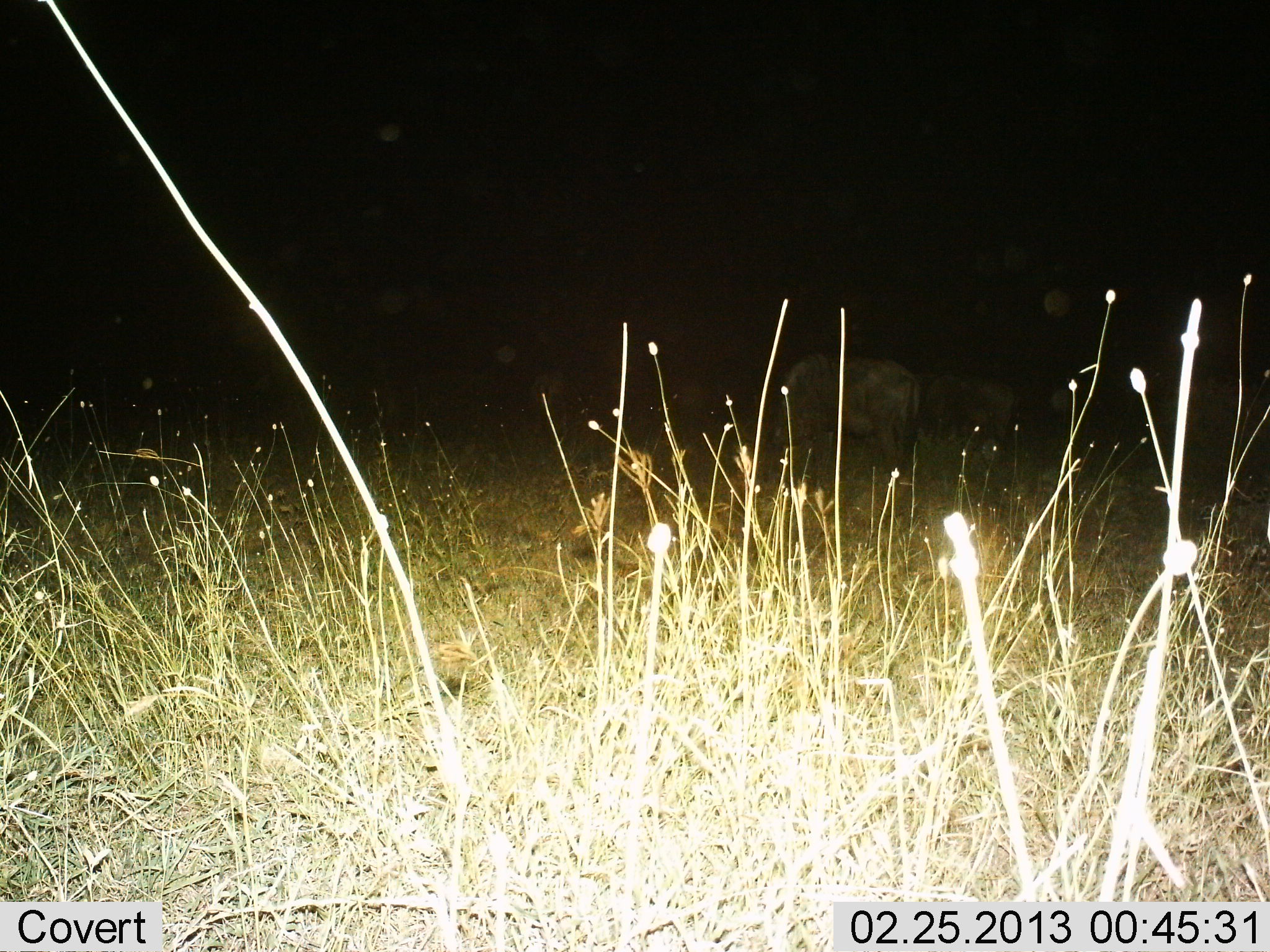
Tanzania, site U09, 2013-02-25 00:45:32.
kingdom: Animalia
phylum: Chordata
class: Mammalia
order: Artiodactyla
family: Bovidae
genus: Connochaetes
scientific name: Connochaetes taurinus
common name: blue wildebeest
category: wildebeest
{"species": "wildebeest (blue wildebeest) (Connochaetes taurinus)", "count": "2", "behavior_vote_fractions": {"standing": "50%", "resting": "0%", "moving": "0%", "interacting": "0%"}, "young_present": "0%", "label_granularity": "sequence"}